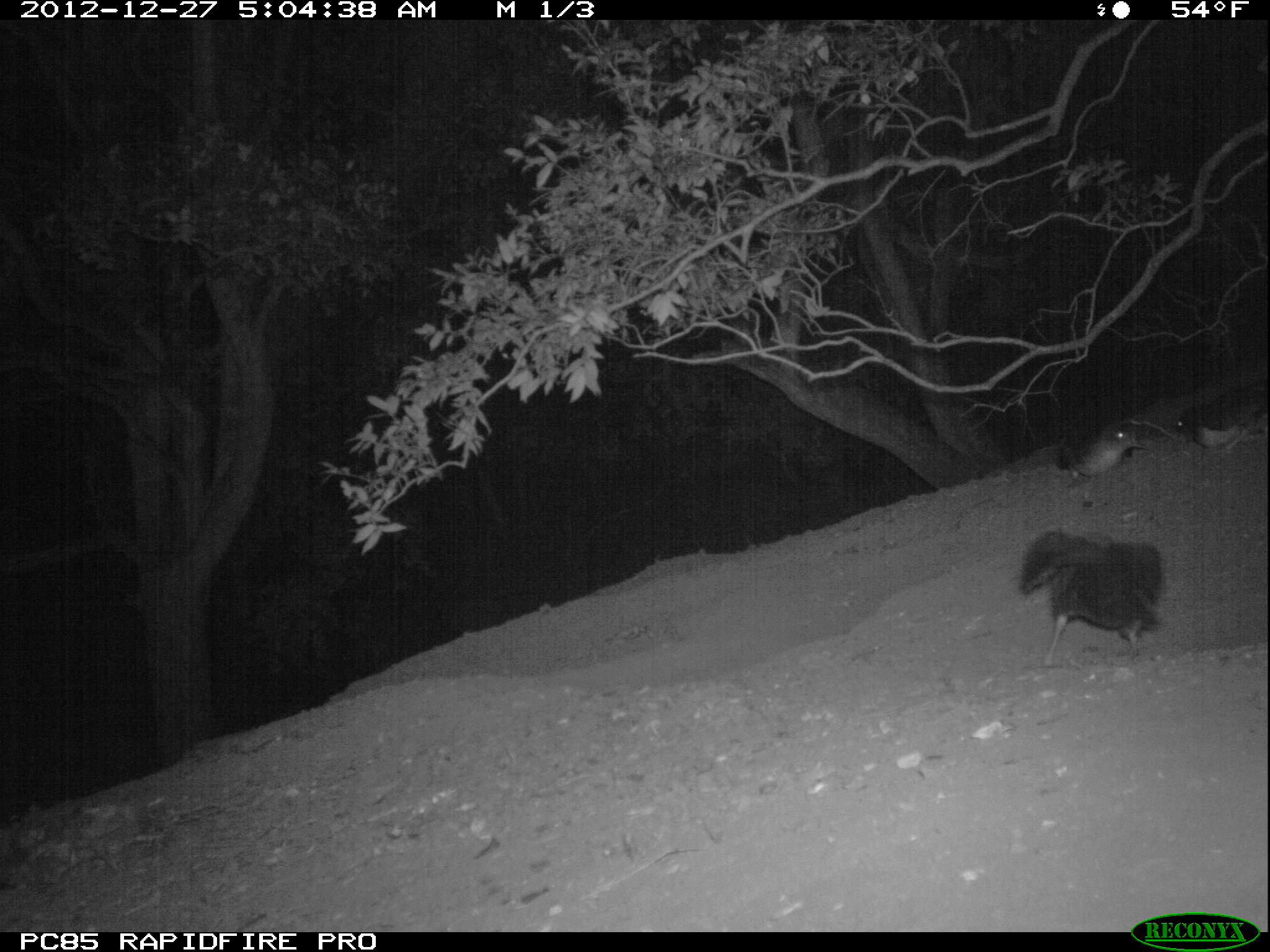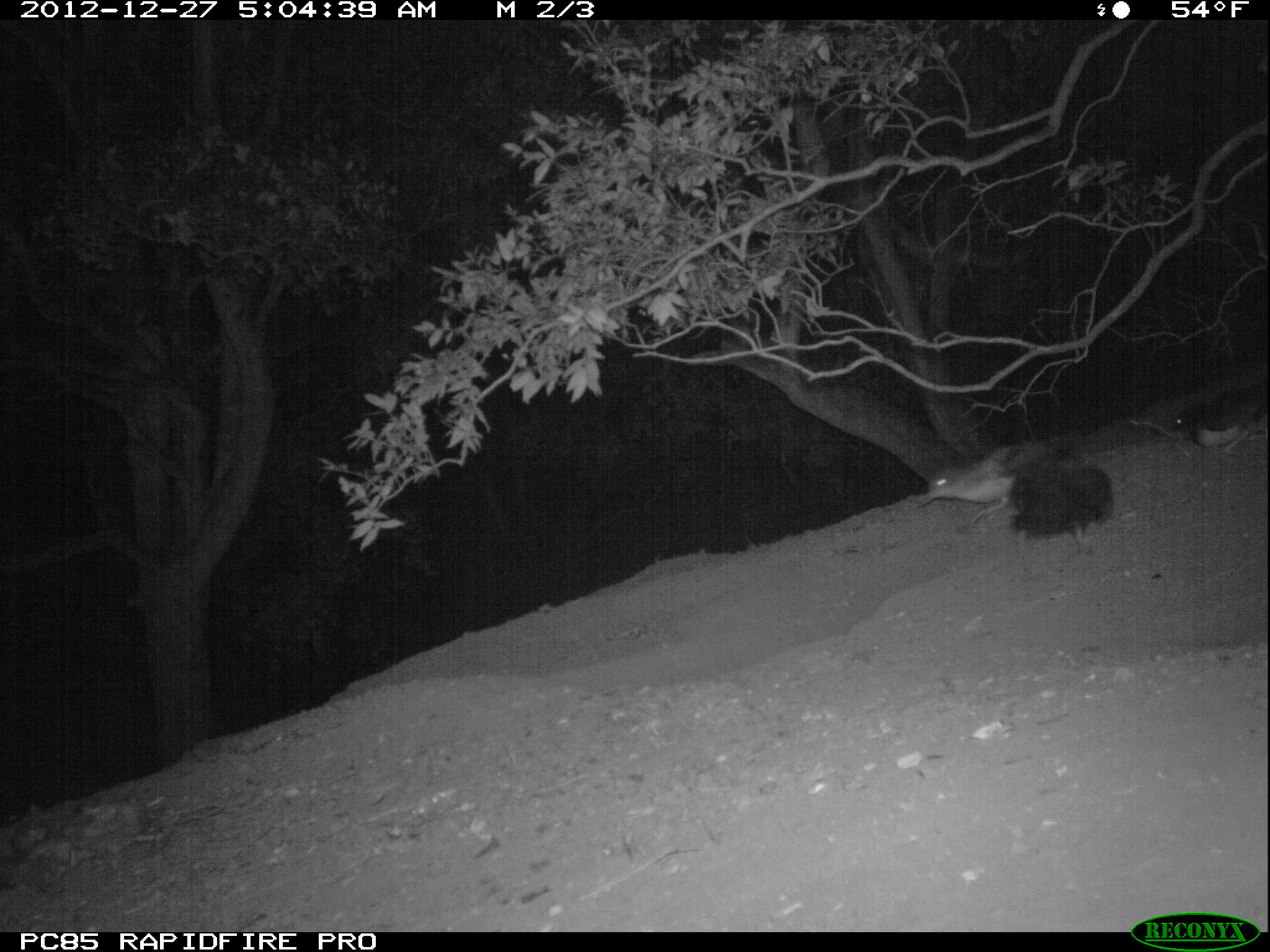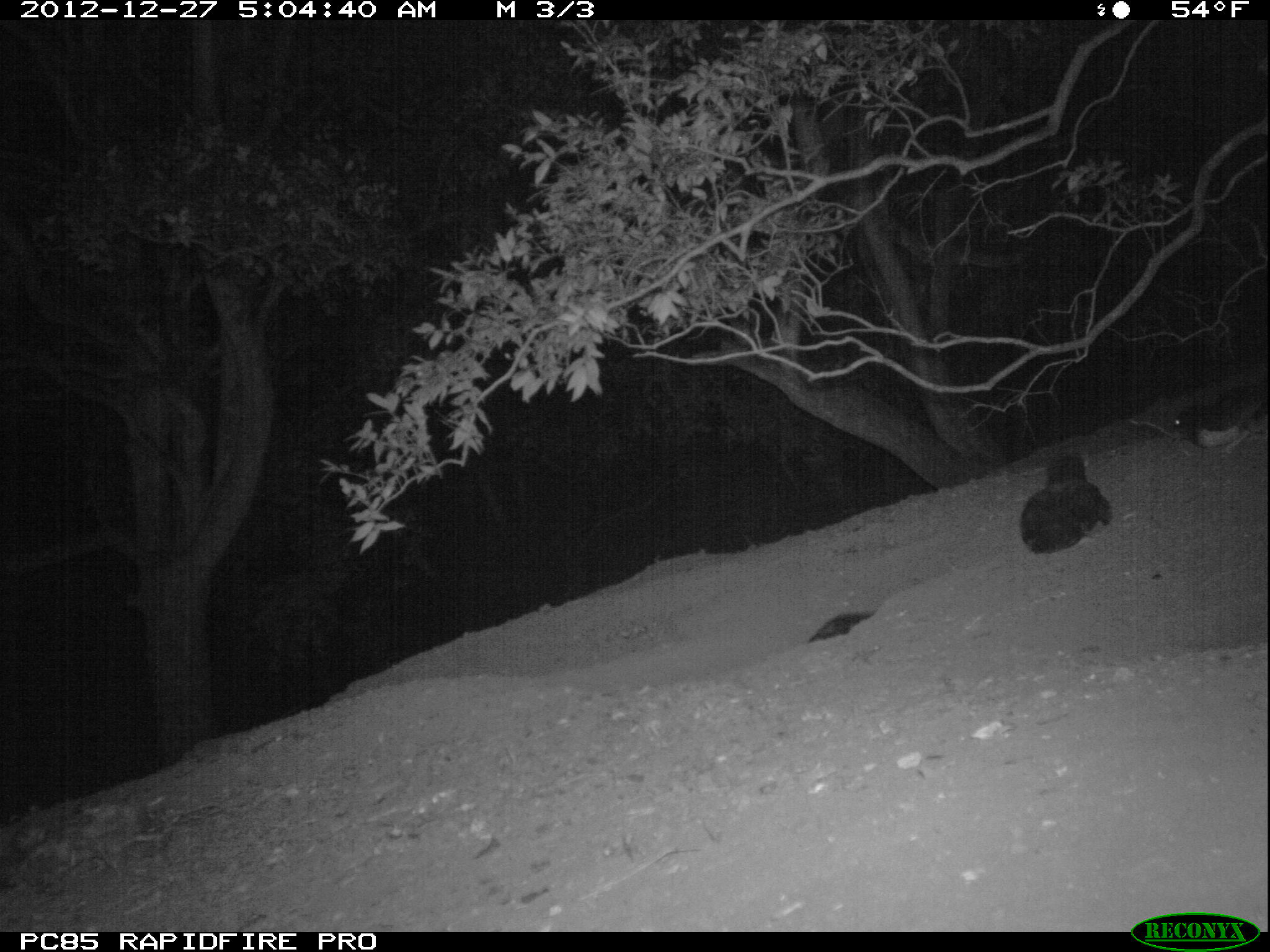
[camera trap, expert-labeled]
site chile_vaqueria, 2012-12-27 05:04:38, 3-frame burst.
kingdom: Animalia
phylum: Chordata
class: Aves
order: Procellariiformes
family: Procellariidae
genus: Calonectris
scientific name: Calonectris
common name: shearwater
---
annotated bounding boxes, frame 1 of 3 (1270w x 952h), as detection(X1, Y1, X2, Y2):
shearwater: detection(1013, 529, 1171, 664); detection(1163, 397, 1260, 453); detection(1066, 418, 1145, 482)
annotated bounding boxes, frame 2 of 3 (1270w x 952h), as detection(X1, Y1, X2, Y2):
shearwater: detection(922, 431, 1049, 532); detection(1006, 449, 1119, 549); detection(1174, 394, 1270, 457); detection(1127, 384, 1192, 446)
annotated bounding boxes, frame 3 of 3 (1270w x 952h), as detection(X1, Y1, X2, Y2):
shearwater: detection(1022, 457, 1114, 553); detection(1171, 389, 1269, 457); detection(801, 603, 874, 653)